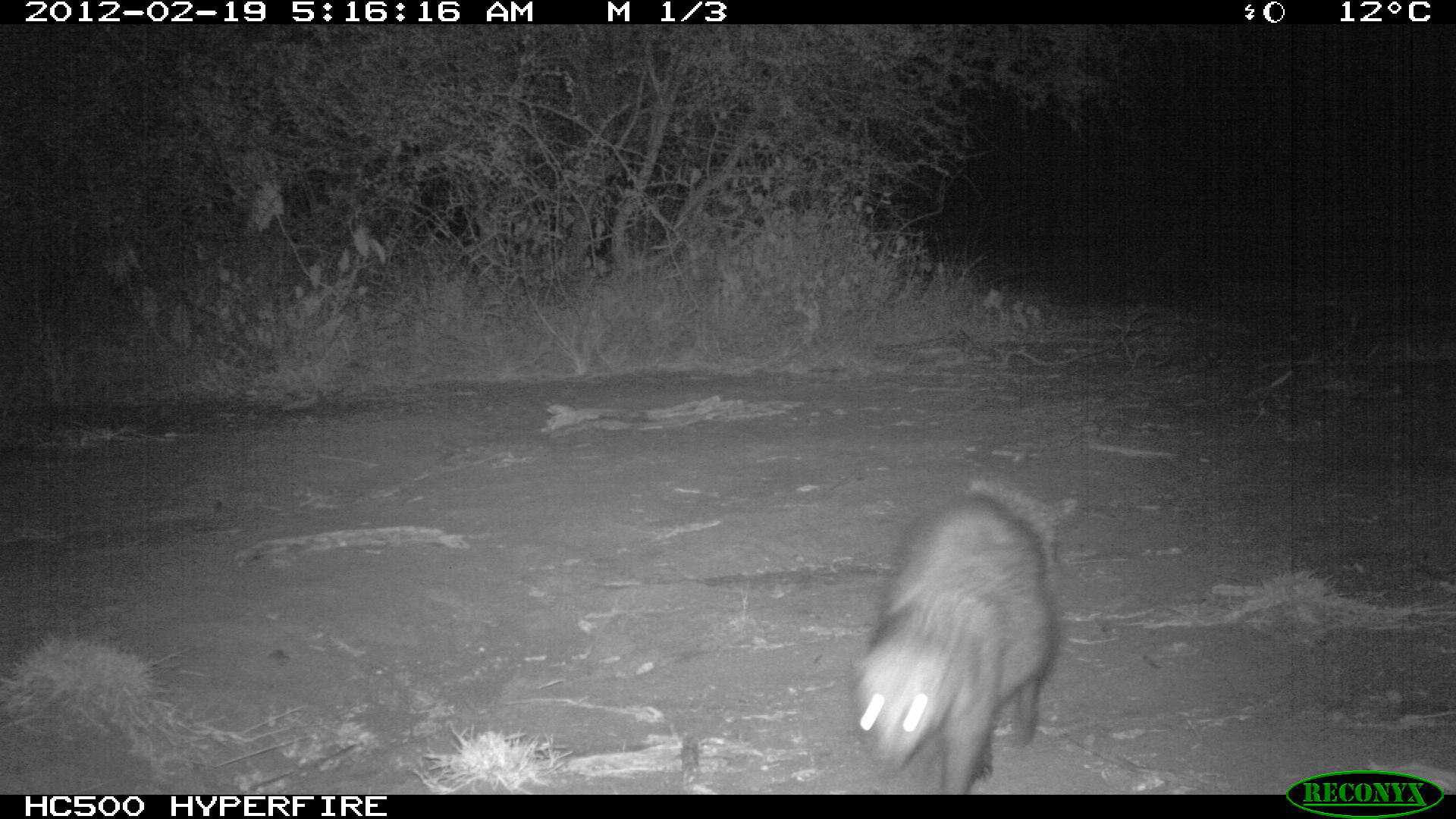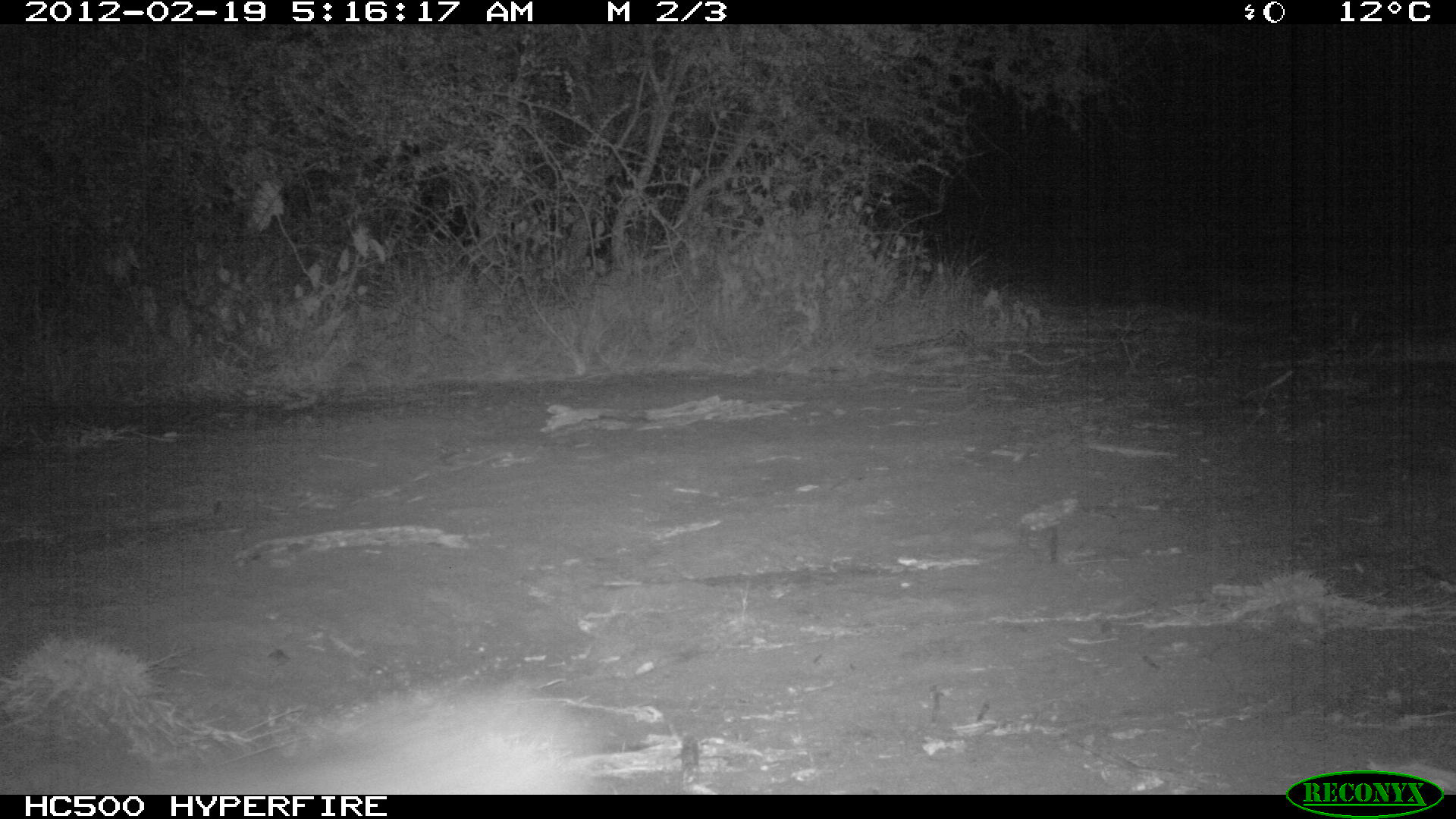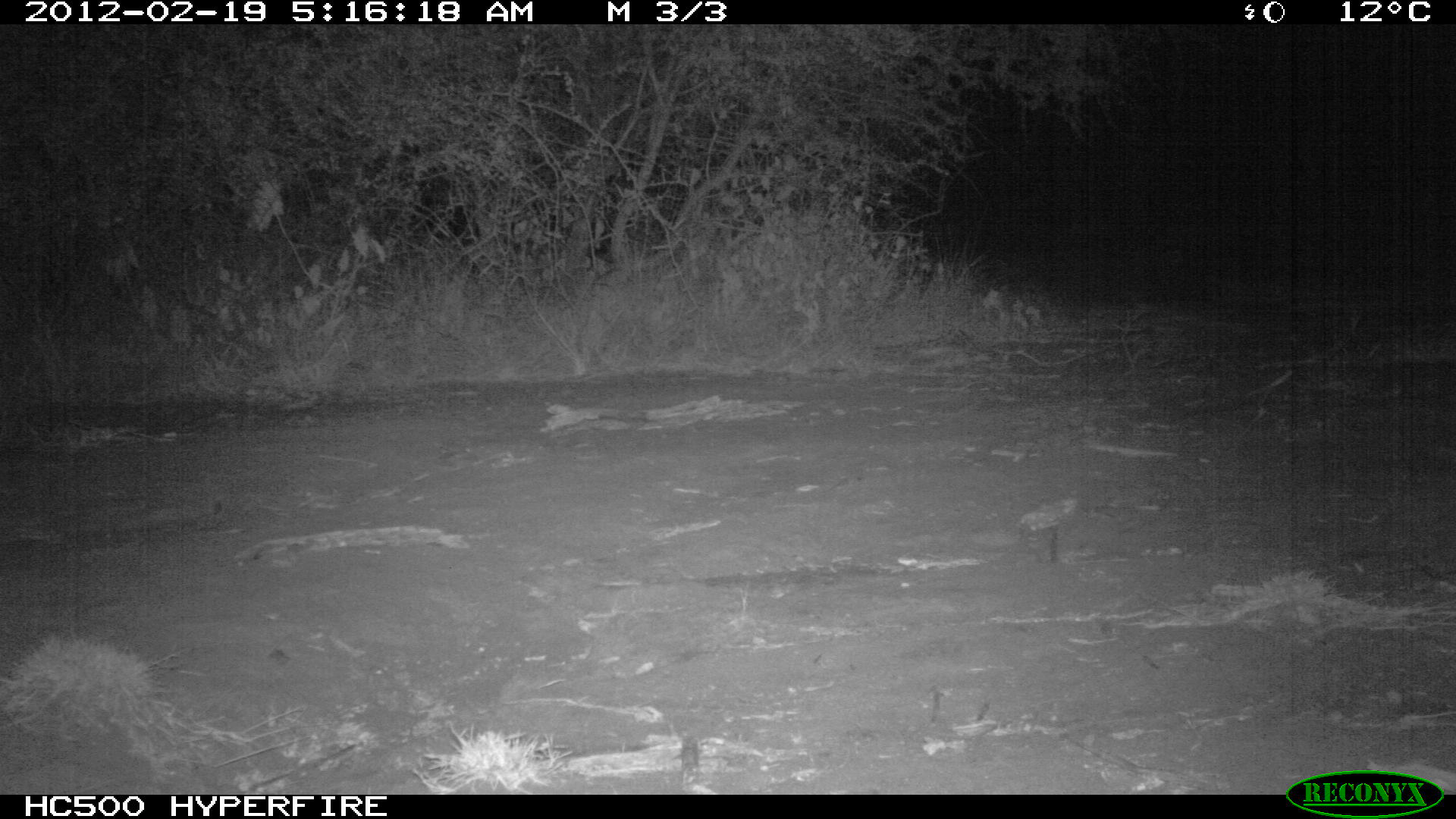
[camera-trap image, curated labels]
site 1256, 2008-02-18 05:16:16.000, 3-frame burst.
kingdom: Animalia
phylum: Chordata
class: Mammalia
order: Carnivora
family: Herpestidae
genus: Ichneumia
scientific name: Ichneumia albicauda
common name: white-tailed mongoose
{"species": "Ichneumia albicauda (white-tailed mongoose)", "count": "1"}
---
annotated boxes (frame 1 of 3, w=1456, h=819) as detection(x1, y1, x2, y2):
ichneumia albicauda: detection(843, 476, 1069, 793)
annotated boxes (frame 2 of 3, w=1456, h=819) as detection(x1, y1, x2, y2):
ichneumia albicauda: detection(347, 693, 610, 794)